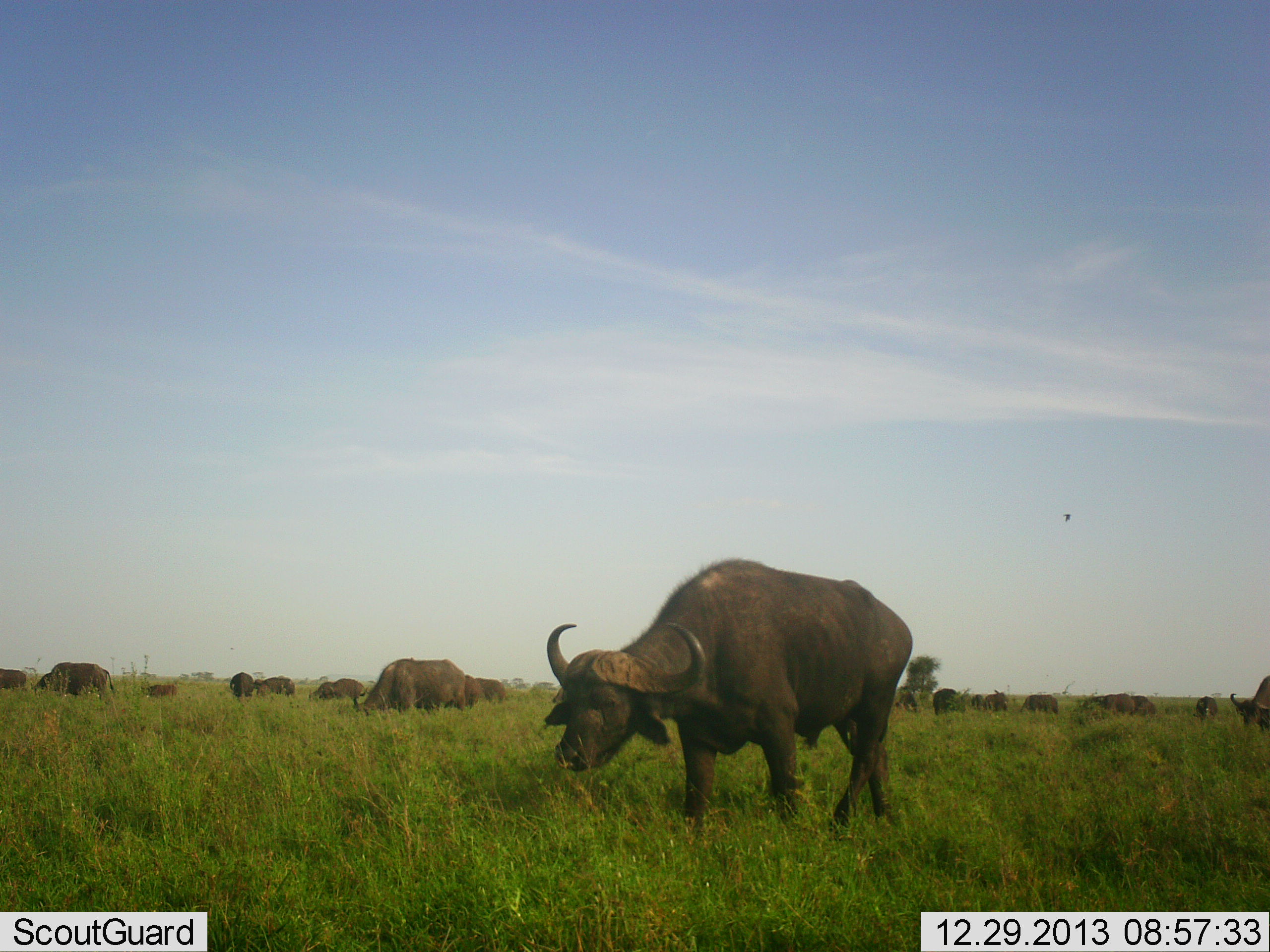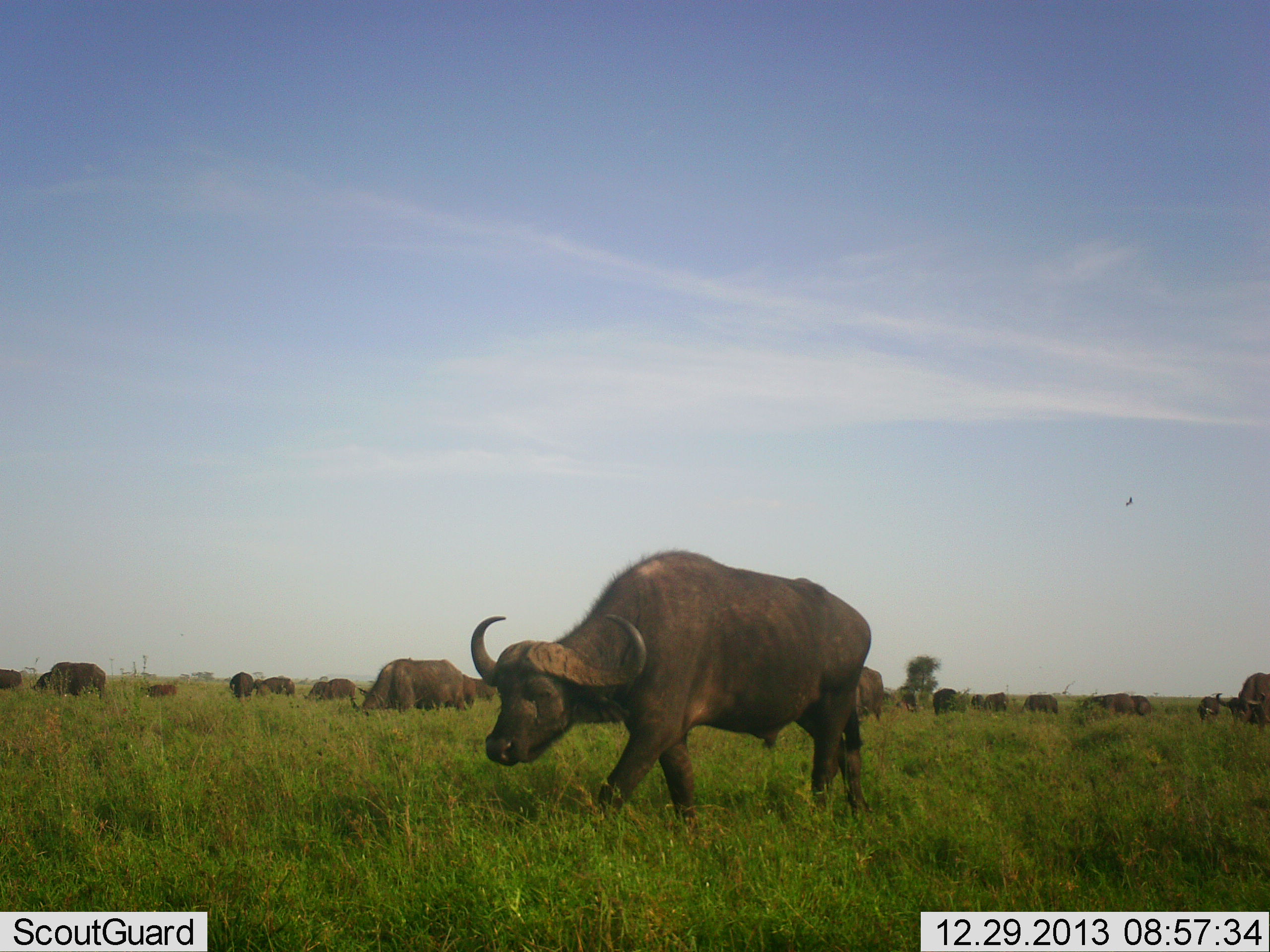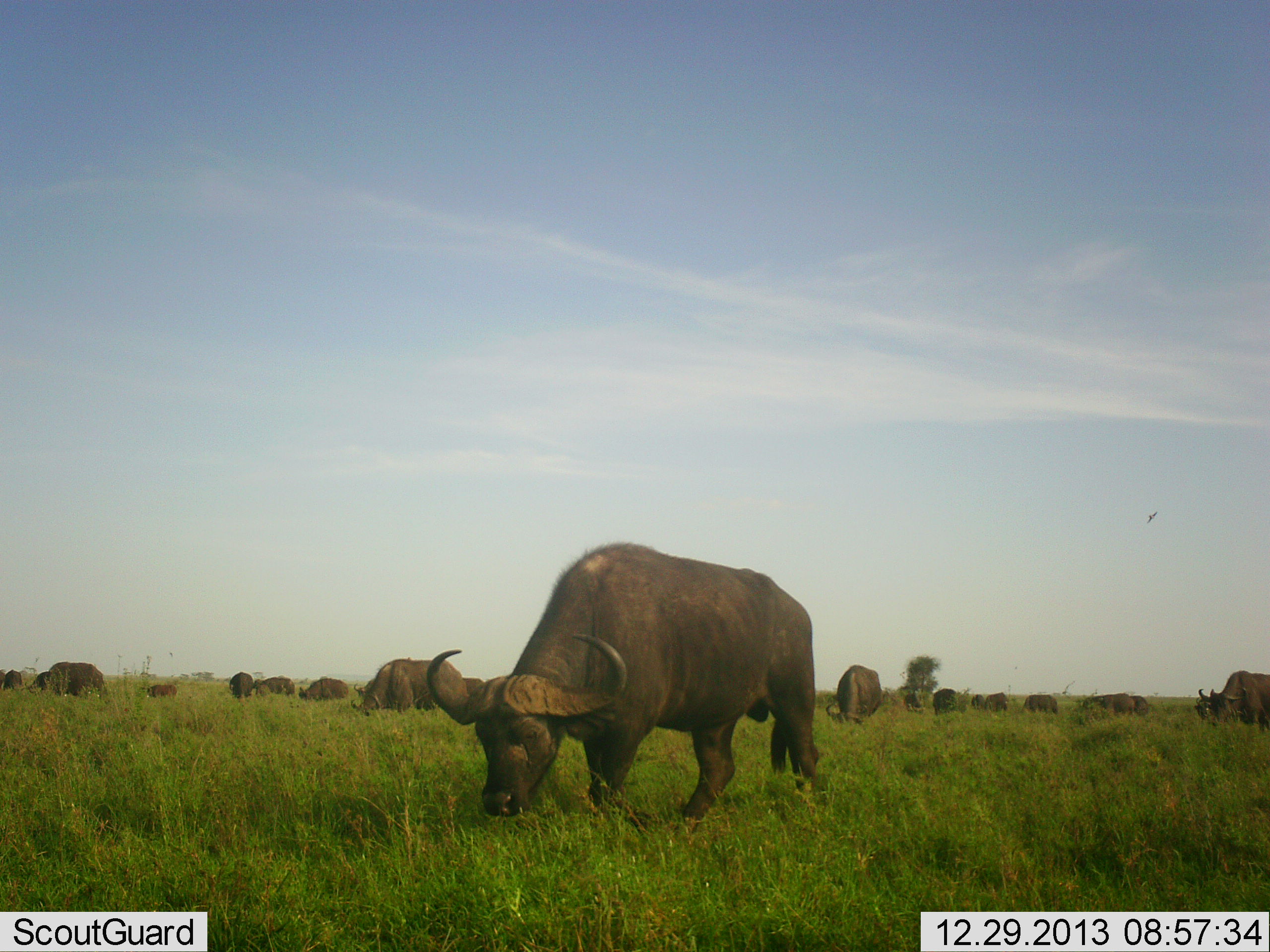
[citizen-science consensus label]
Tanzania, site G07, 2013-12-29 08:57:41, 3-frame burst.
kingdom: Animalia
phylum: Chordata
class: Mammalia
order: Artiodactyla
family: Bovidae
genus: Syncerus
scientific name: Syncerus caffer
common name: cape buffalo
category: buffalo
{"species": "buffalo (cape buffalo) (Syncerus caffer)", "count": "11-50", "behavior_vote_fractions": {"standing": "60%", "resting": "10%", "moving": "80%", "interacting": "10%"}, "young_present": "0%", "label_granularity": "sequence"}